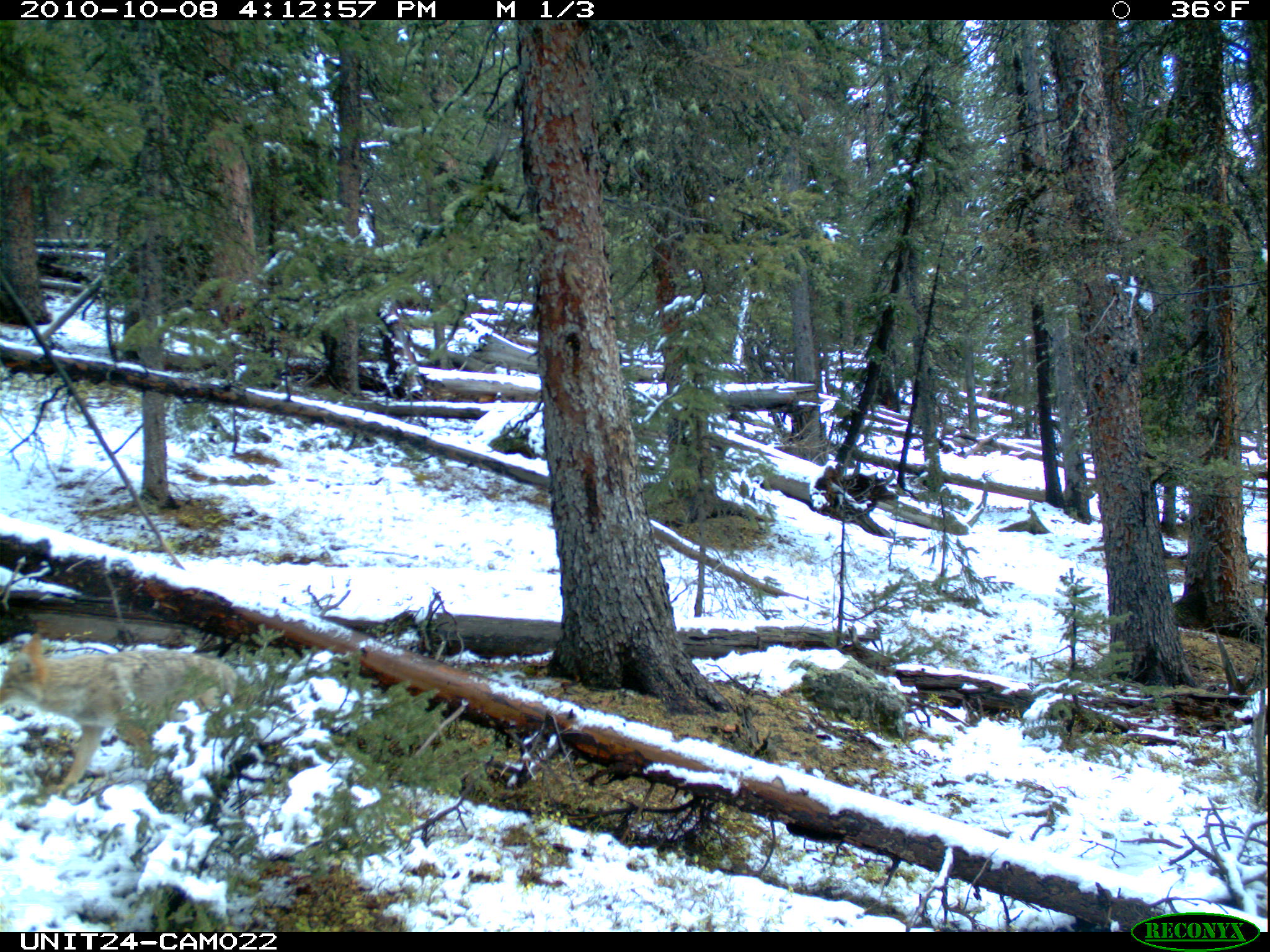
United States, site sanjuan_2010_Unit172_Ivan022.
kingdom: Animalia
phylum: Chordata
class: Mammalia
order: Carnivora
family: Canidae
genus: Canis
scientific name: Canis latrans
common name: coyote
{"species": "Canis latrans (coyote)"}